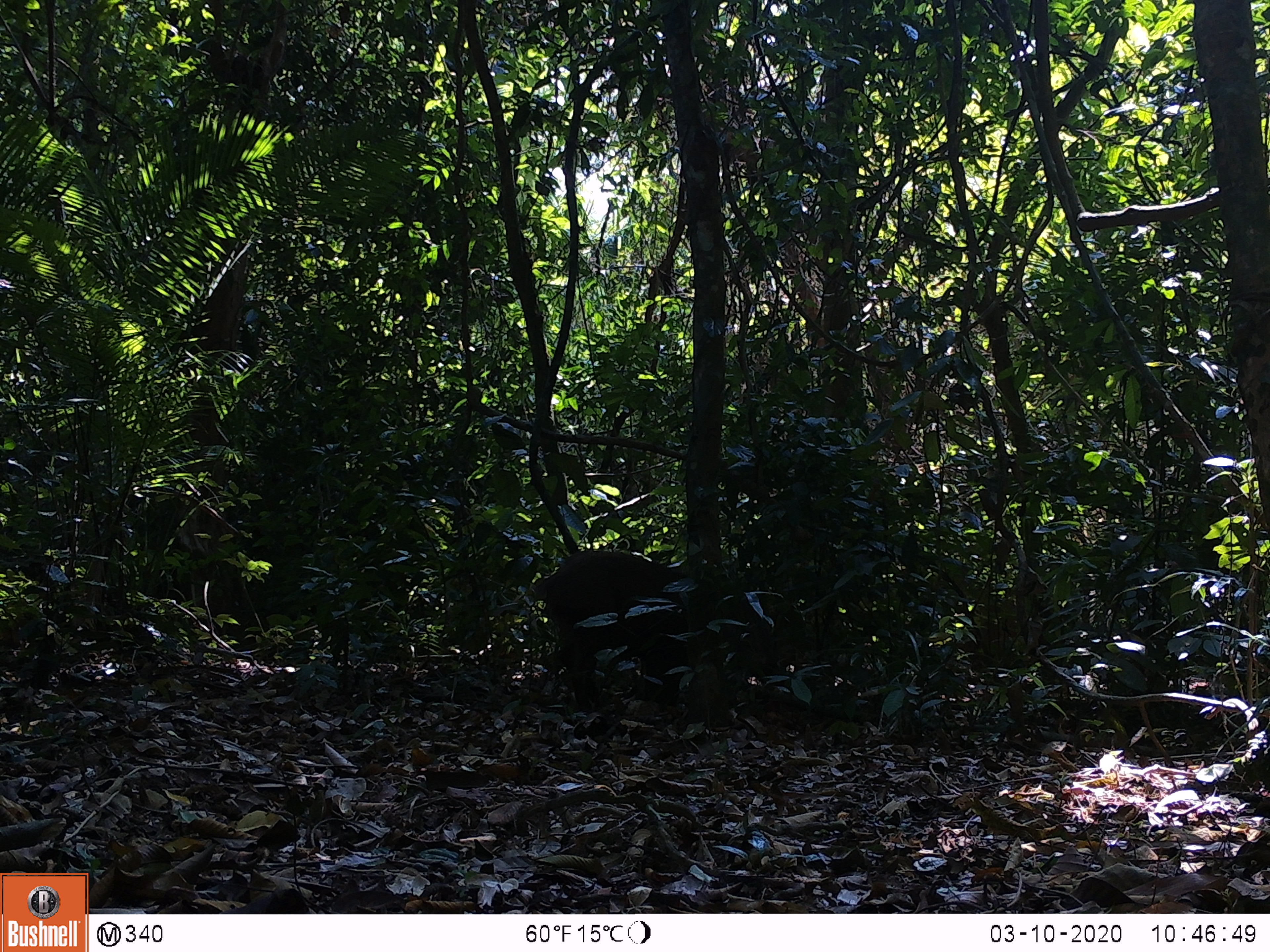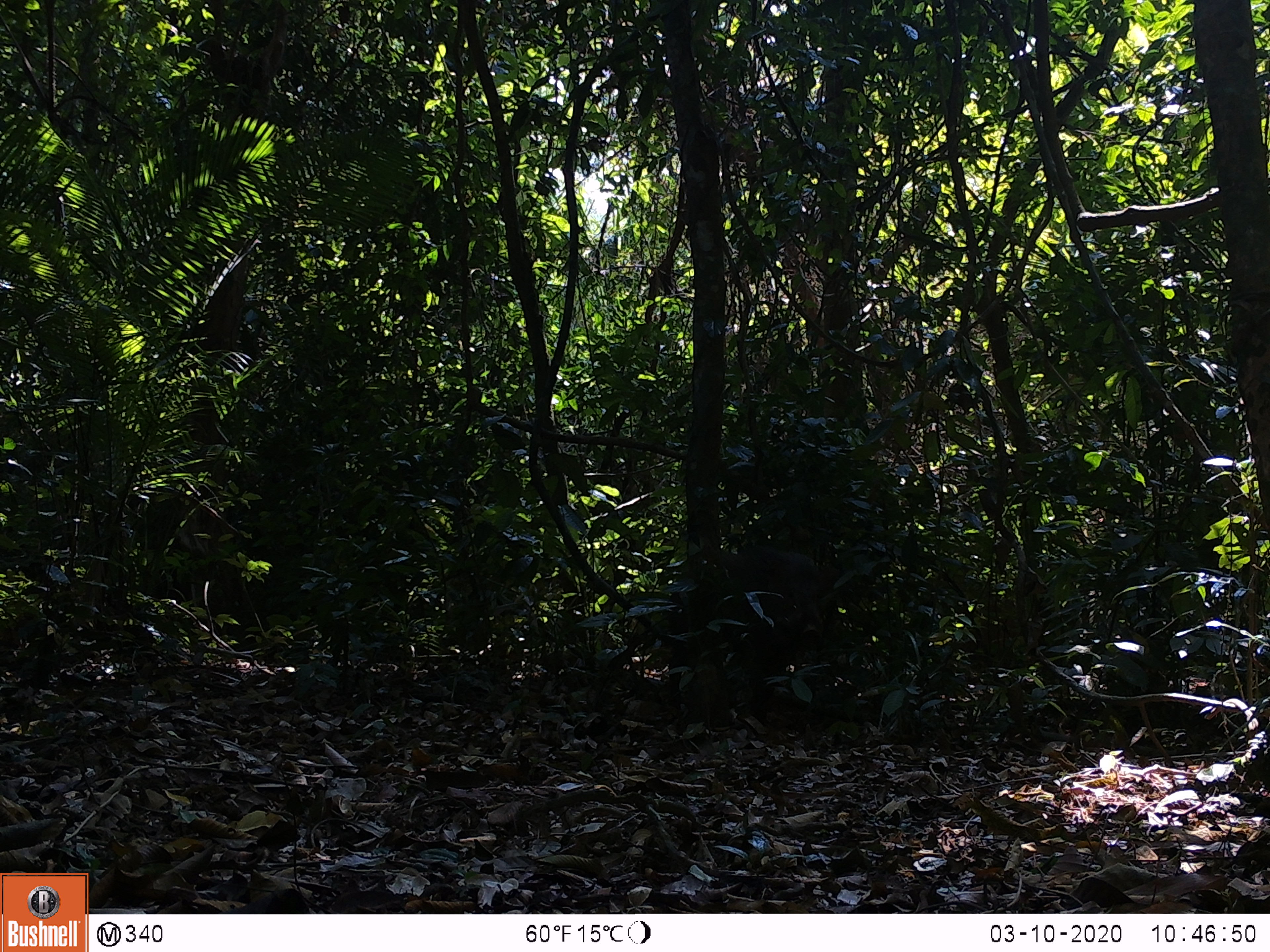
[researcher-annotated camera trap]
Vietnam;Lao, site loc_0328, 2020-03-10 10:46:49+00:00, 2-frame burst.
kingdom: Animalia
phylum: Chordata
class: Mammalia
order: Artiodactyla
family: Suidae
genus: Sus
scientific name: Sus scrofa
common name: eurasian wild pig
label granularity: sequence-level